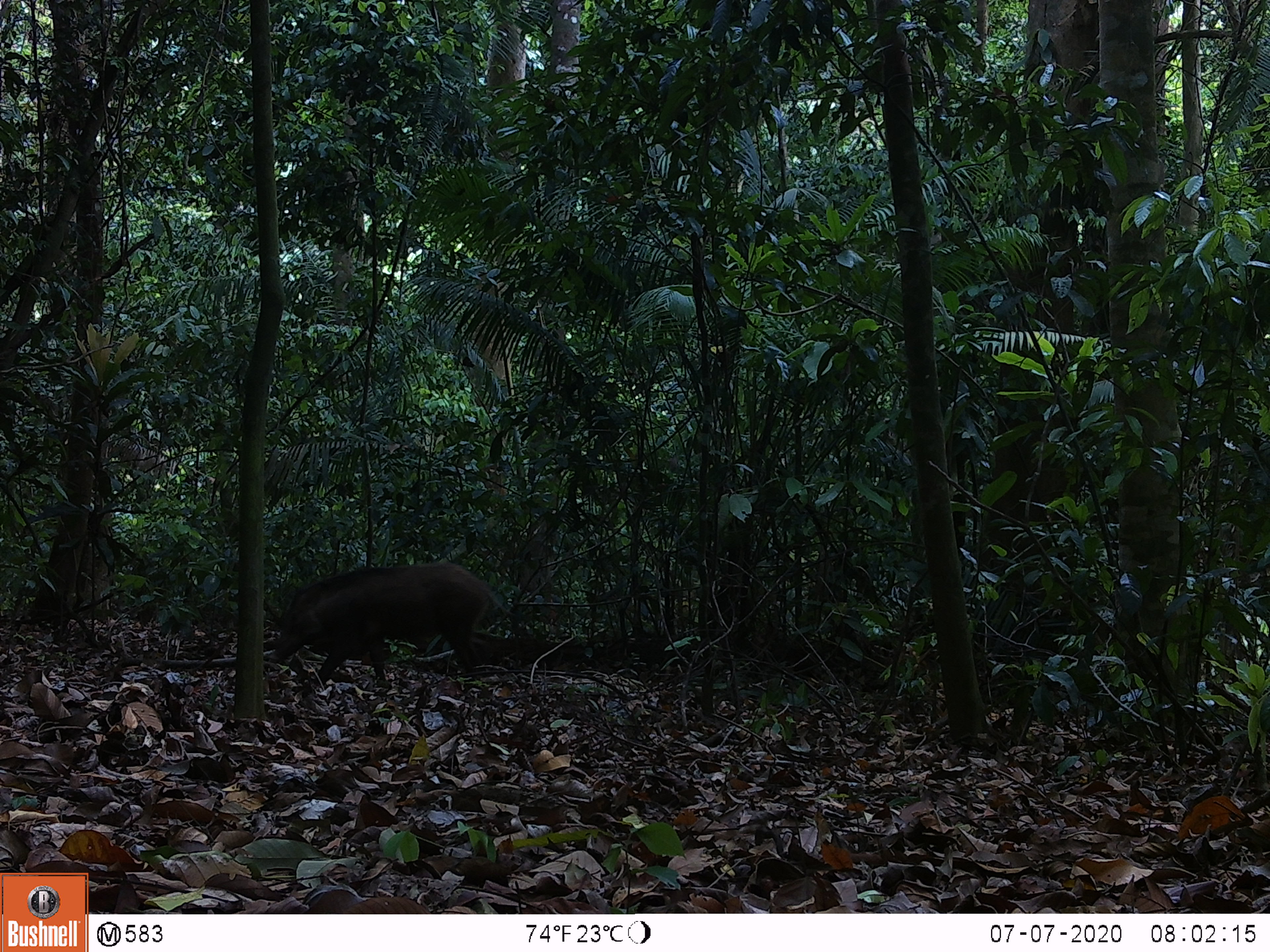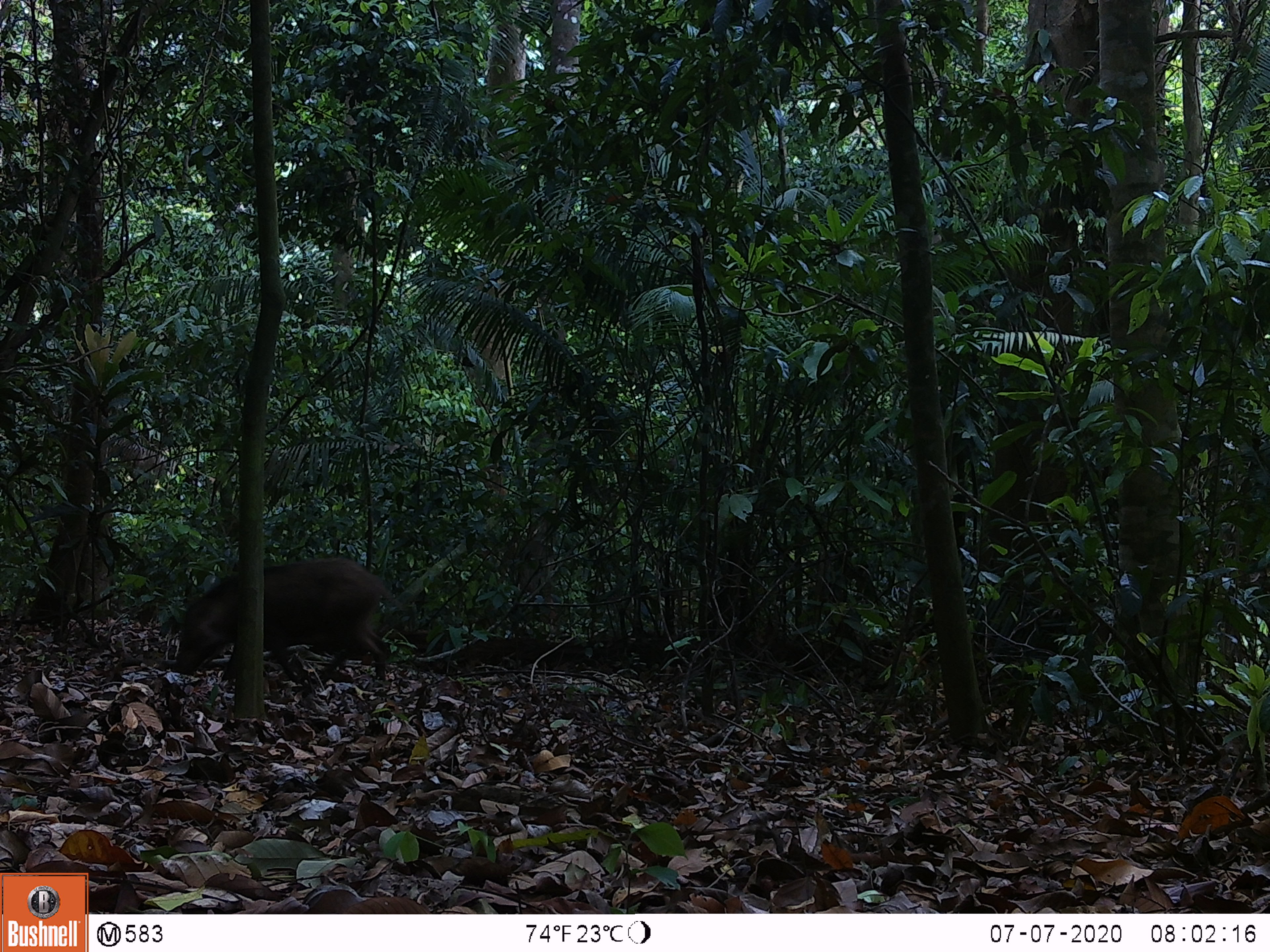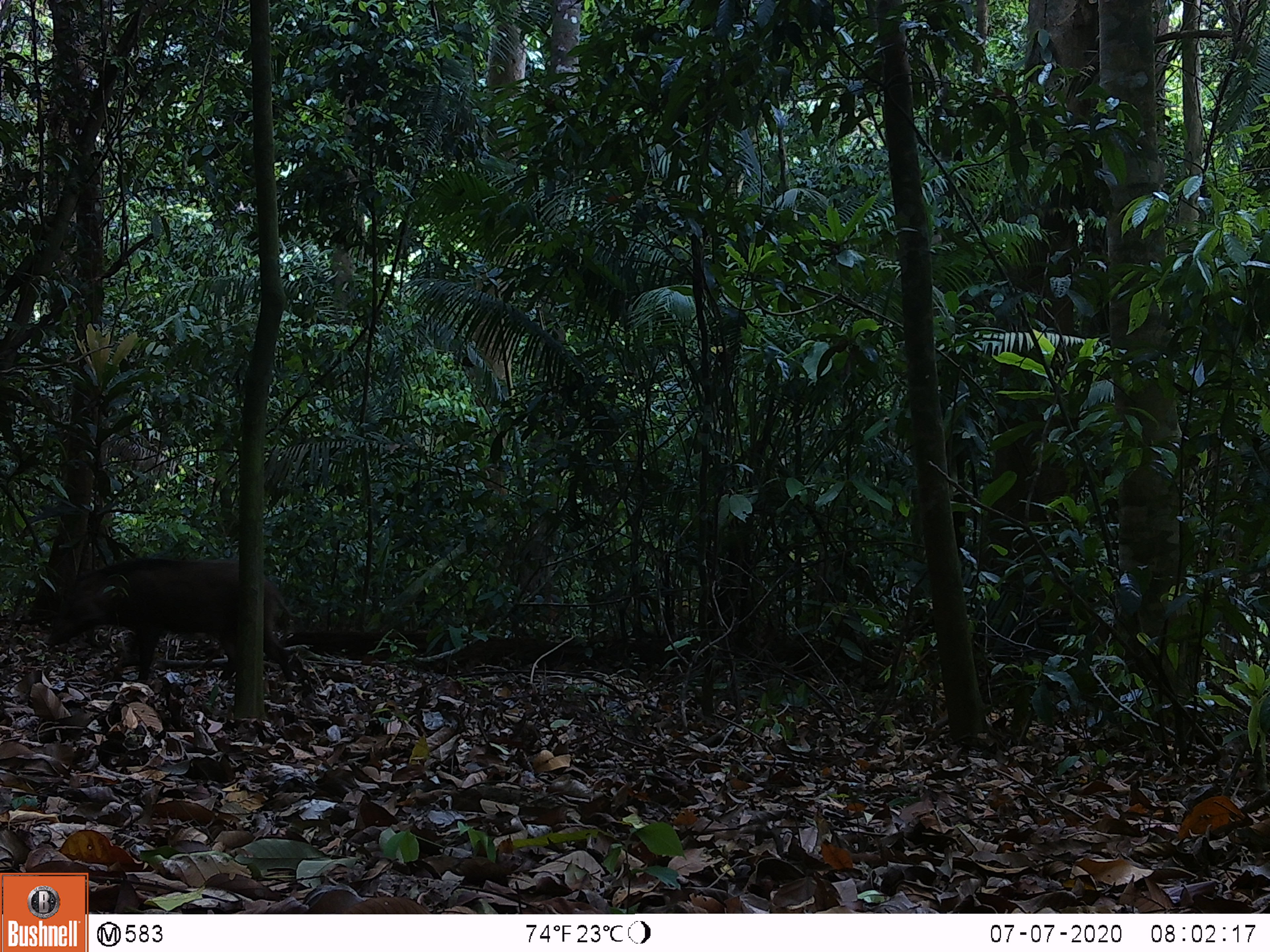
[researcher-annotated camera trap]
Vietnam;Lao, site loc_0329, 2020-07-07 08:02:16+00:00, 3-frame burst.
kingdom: Animalia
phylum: Chordata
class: Mammalia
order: Artiodactyla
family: Suidae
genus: Sus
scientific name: Sus scrofa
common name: eurasian wild pig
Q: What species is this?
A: Eurasian wild pig (Sus scrofa).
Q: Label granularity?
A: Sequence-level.